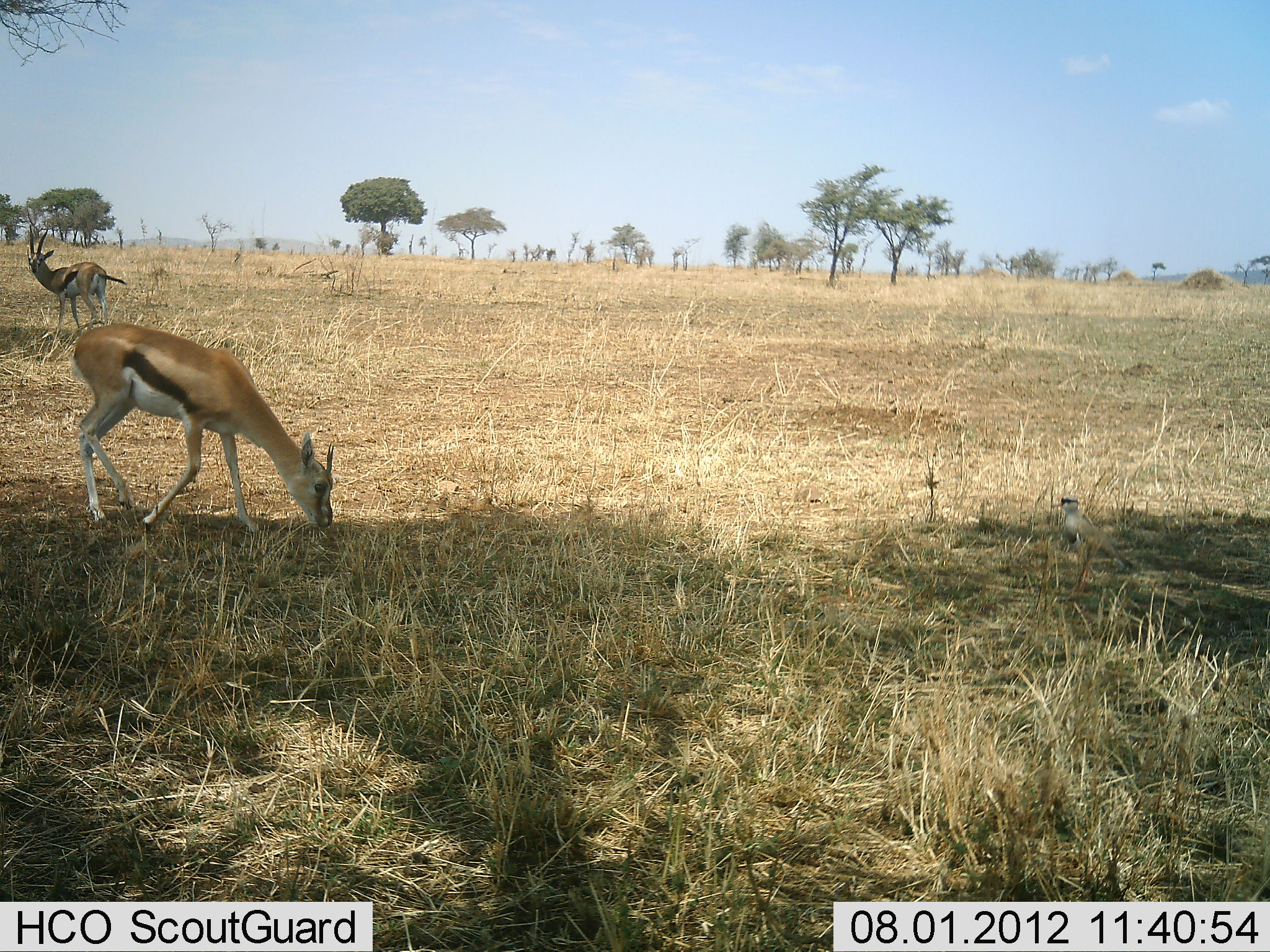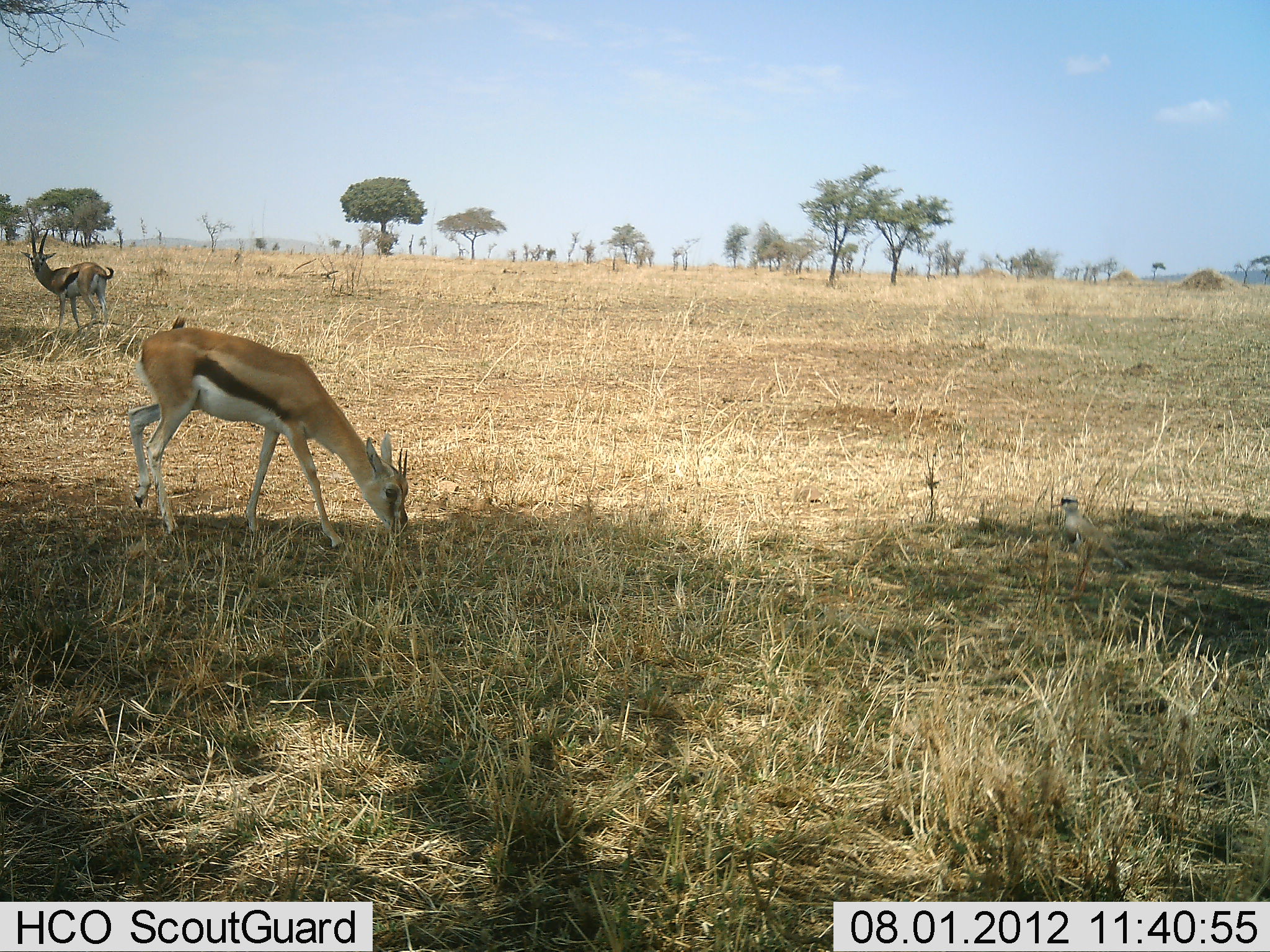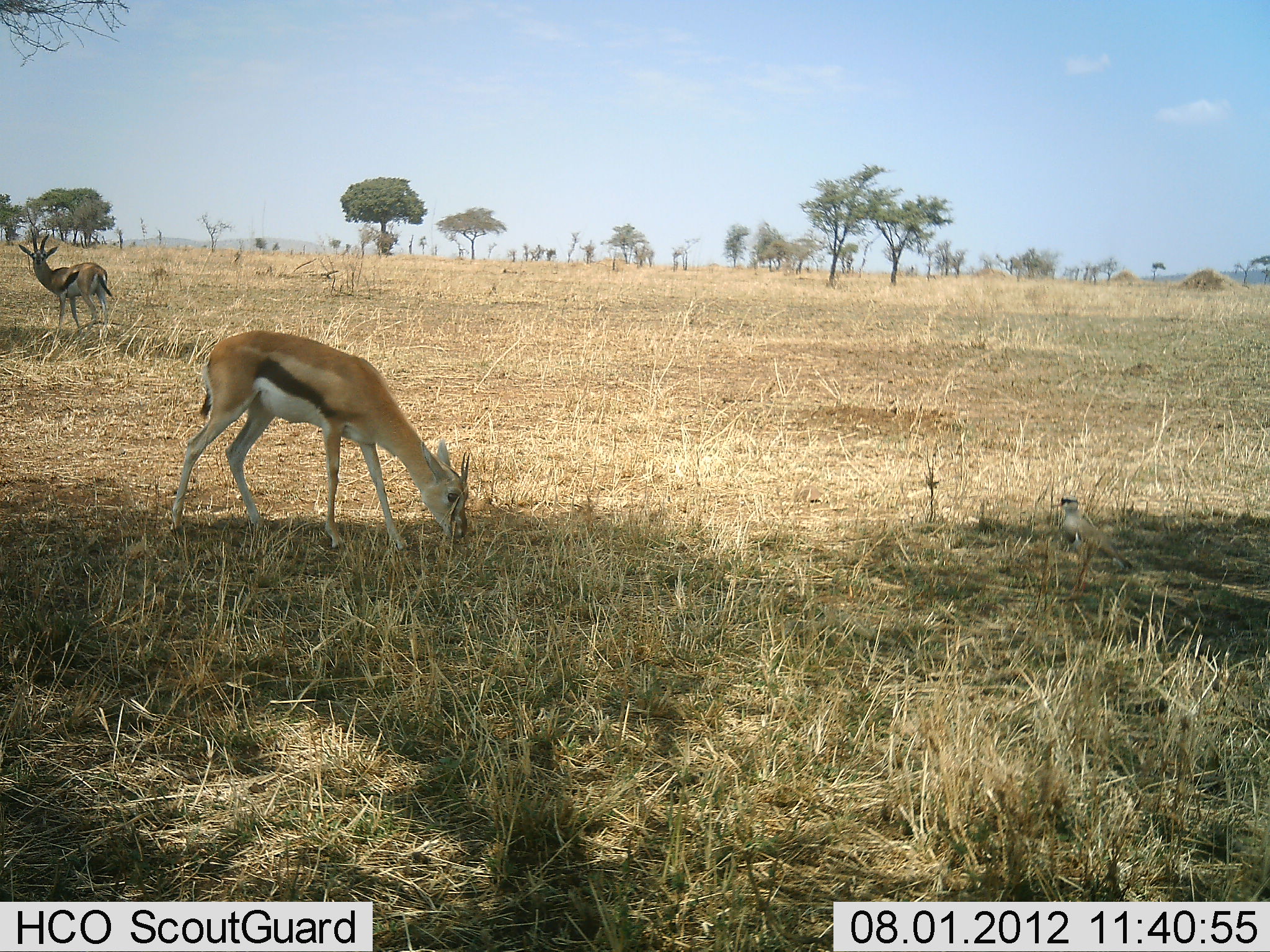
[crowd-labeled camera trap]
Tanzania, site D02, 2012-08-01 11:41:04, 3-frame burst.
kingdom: Animalia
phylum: Chordata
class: Mammalia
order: Artiodactyla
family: Bovidae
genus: Eudorcas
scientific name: Eudorcas thomsonii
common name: thomson's gazelle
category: gazellethomsons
Gazellethomsons (thomson's gazelle) (Eudorcas thomsonii), count 2. Behavior (volunteer vote fractions): standing 67%, resting 0%, moving 25%, interacting 0%. Young present (vote fraction): 0%. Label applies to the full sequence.